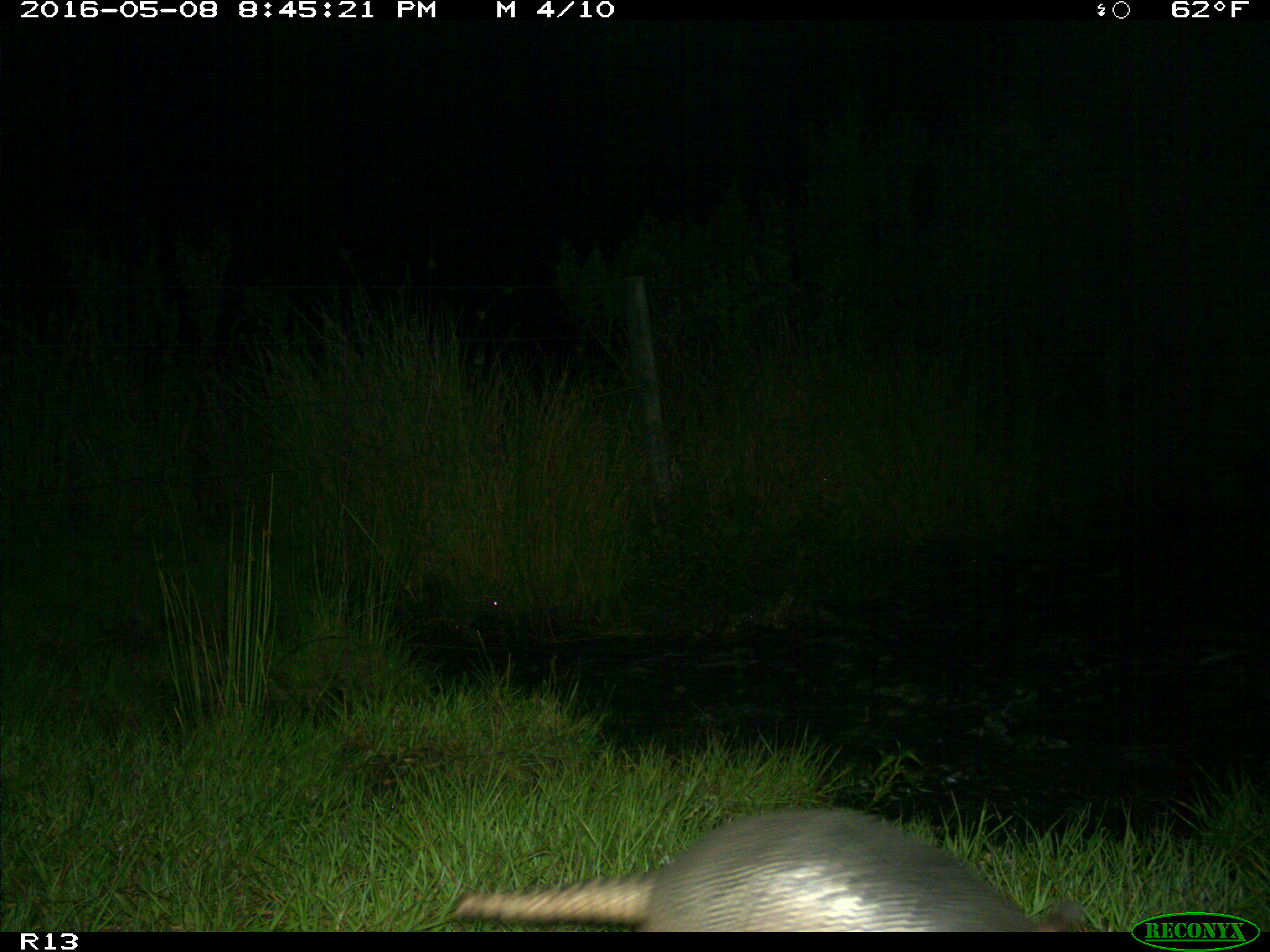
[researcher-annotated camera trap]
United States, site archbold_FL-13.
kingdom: Animalia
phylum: Chordata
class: Mammalia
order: Cingulata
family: Dasypodidae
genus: Dasypus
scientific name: Dasypus novemcinctus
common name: nine-banded armadillo